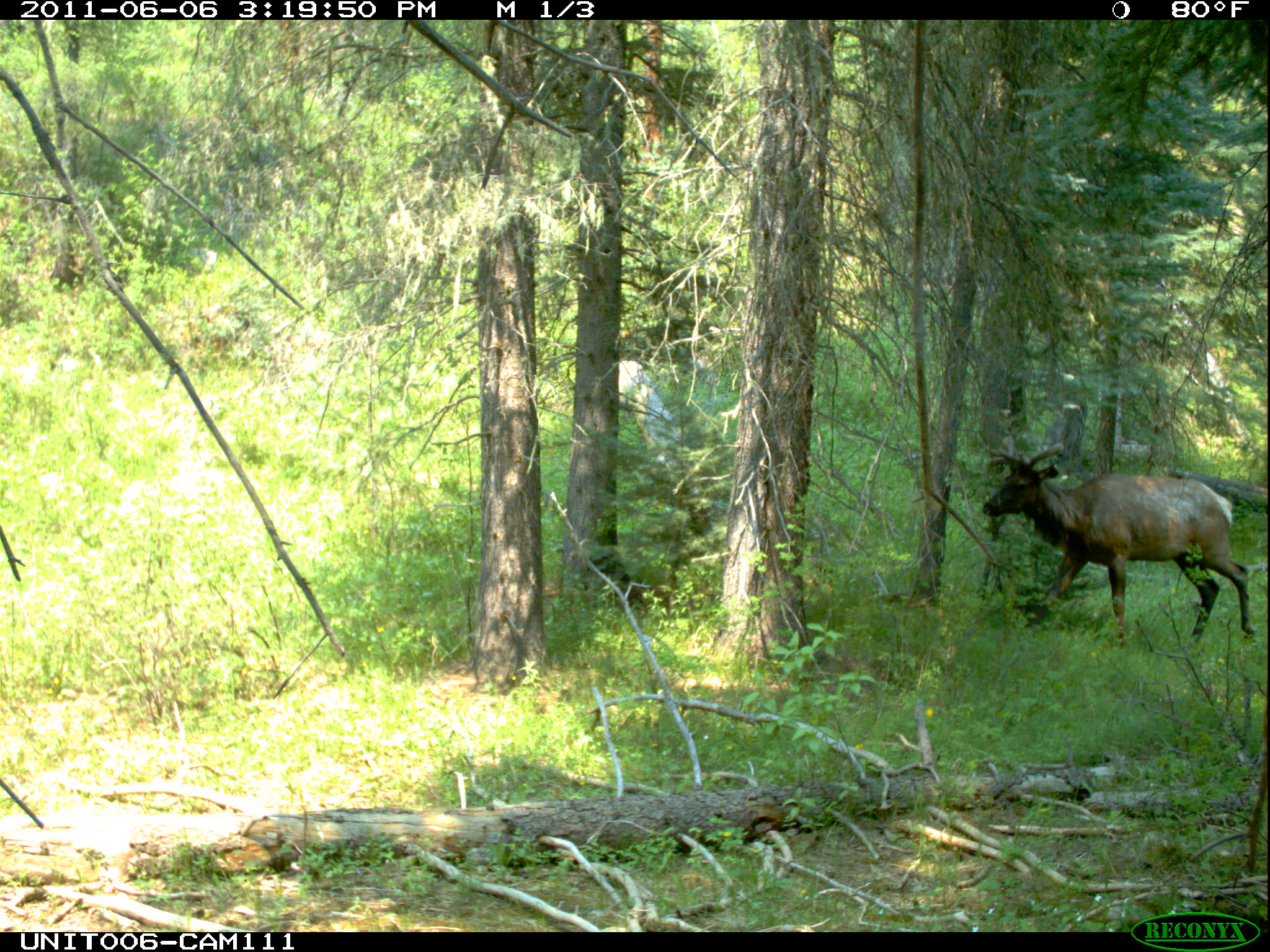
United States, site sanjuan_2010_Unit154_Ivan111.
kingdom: Animalia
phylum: Chordata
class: Mammalia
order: Artiodactyla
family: Cervidae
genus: Cervus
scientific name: Cervus elaphus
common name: red deer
Cervus elaphus (red deer).